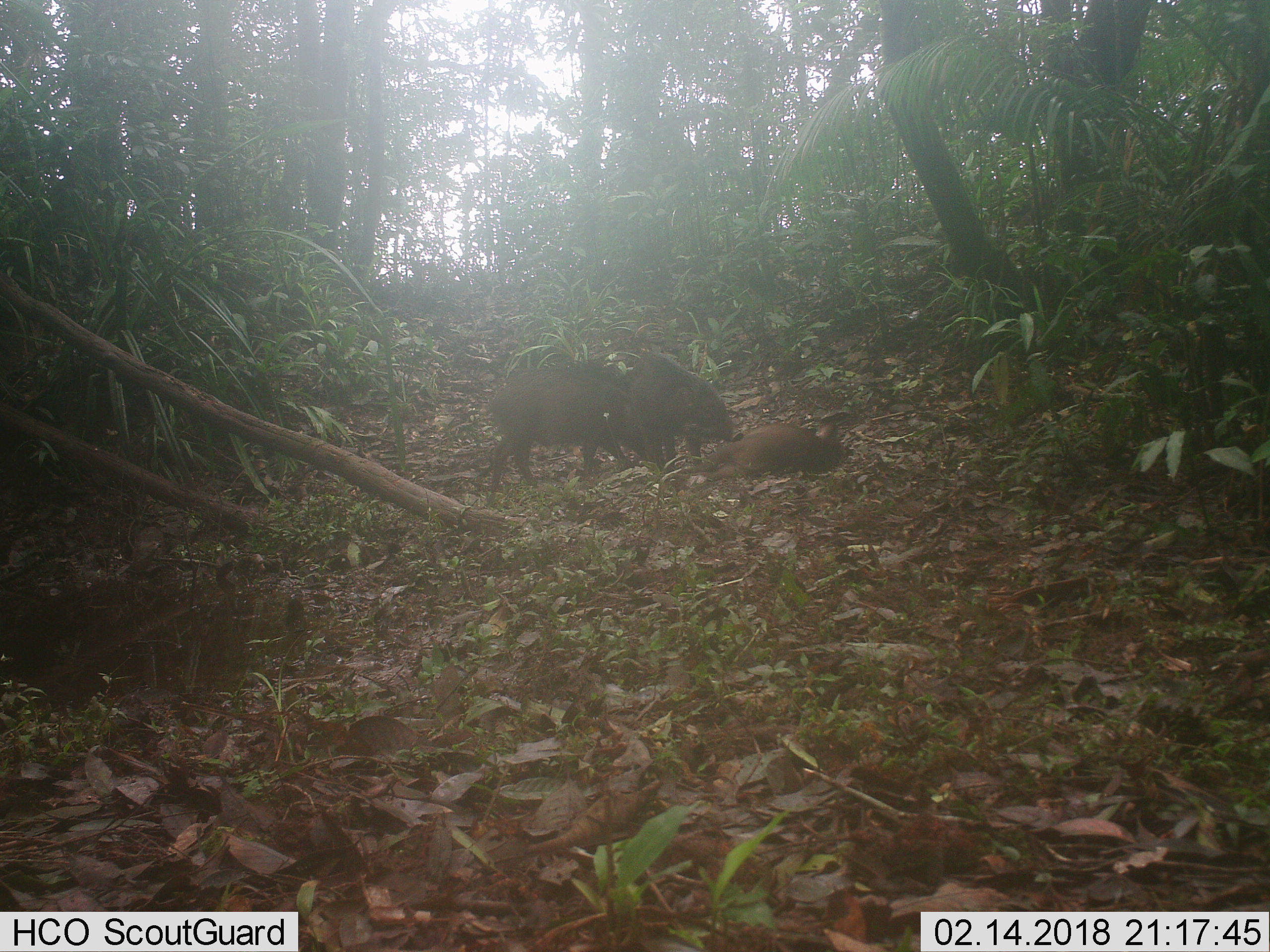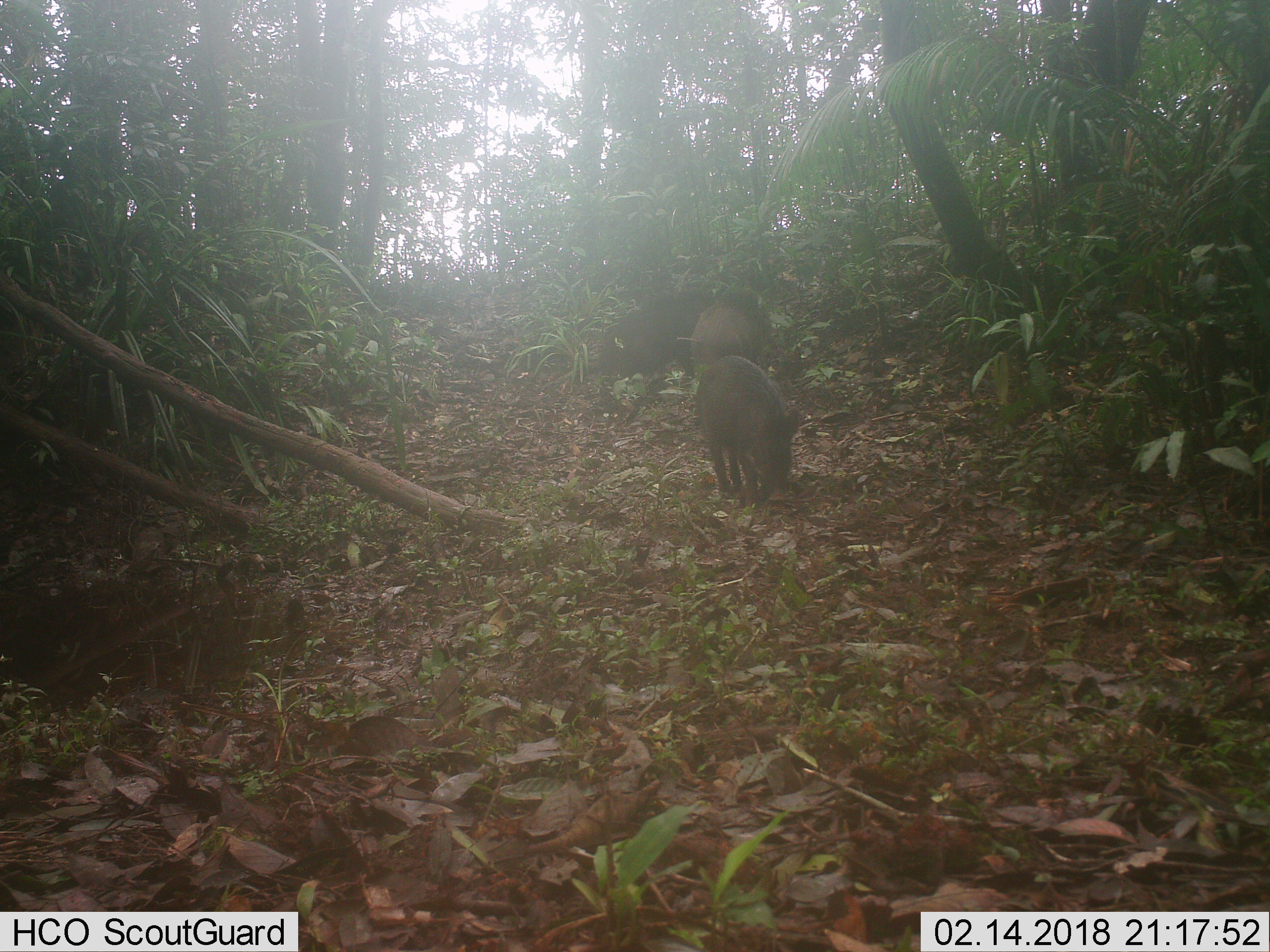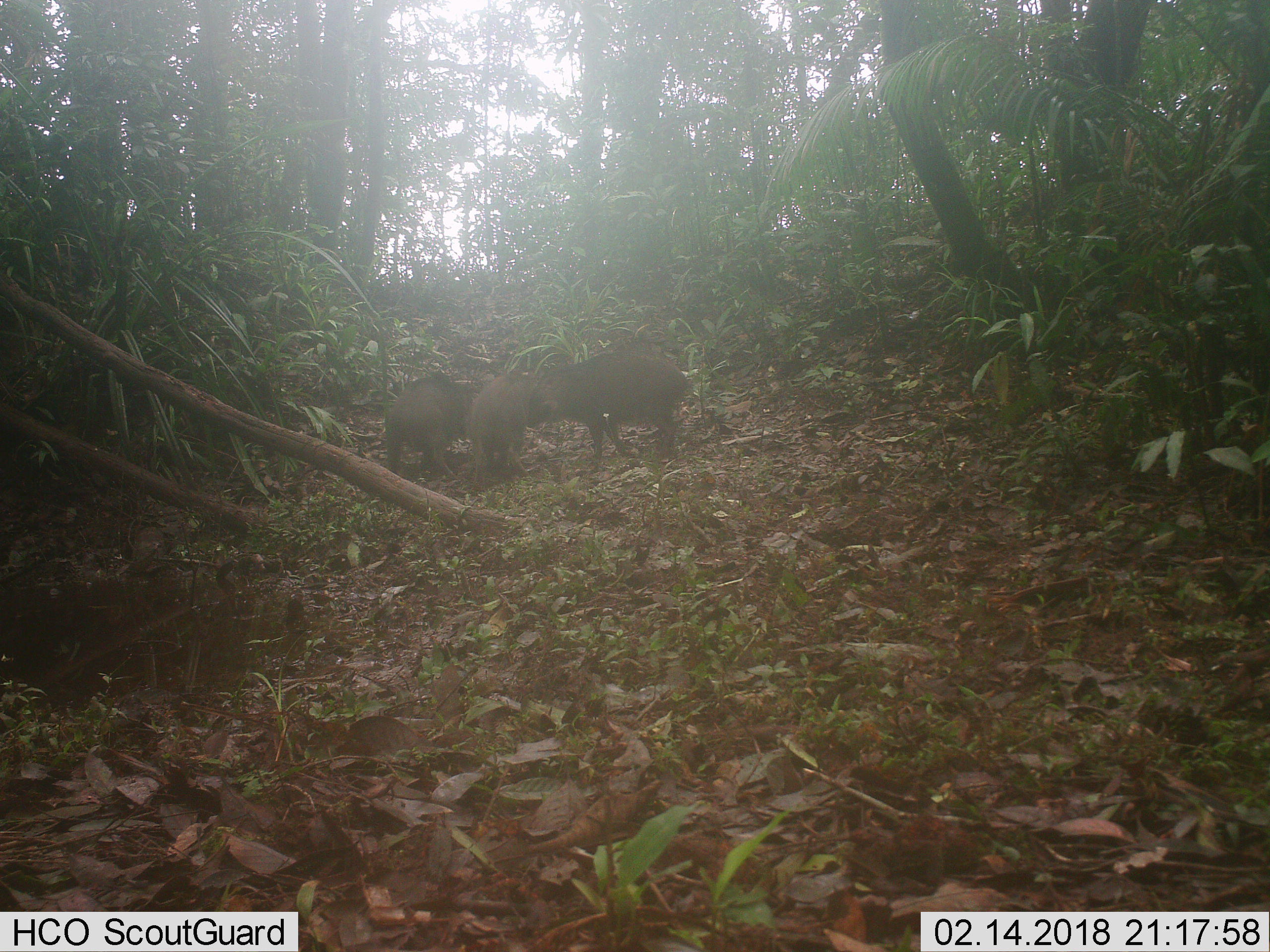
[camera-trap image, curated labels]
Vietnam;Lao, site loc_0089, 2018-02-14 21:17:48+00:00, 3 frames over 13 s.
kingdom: Animalia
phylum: Chordata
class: Mammalia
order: Artiodactyla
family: Suidae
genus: Sus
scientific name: Sus scrofa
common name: eurasian wild pig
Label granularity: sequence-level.